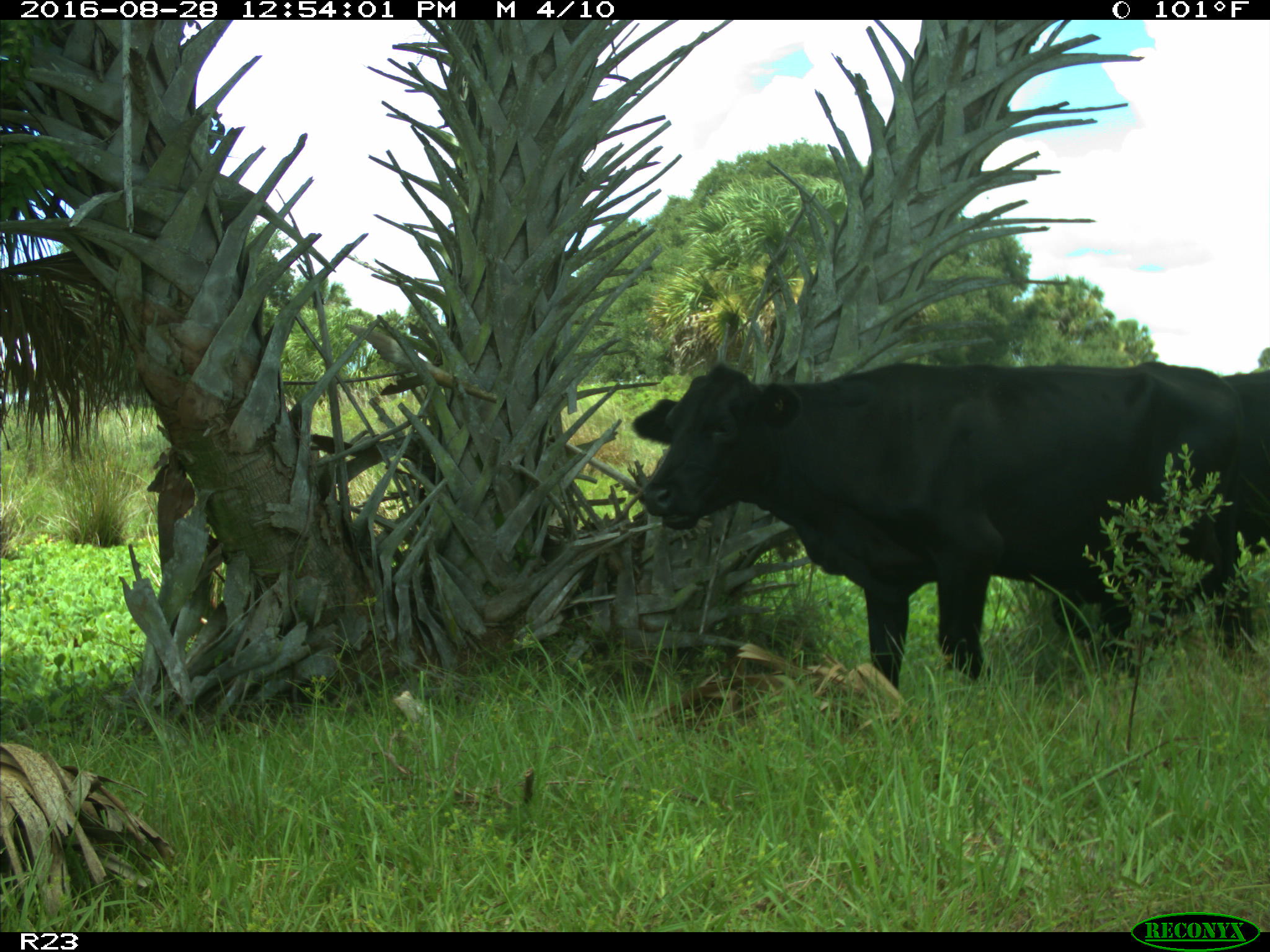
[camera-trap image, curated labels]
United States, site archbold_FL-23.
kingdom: Animalia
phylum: Chordata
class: Mammalia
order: Artiodactyla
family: Bovidae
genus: Bos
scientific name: Bos taurus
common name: domestic cow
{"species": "Bos taurus (domestic cow)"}